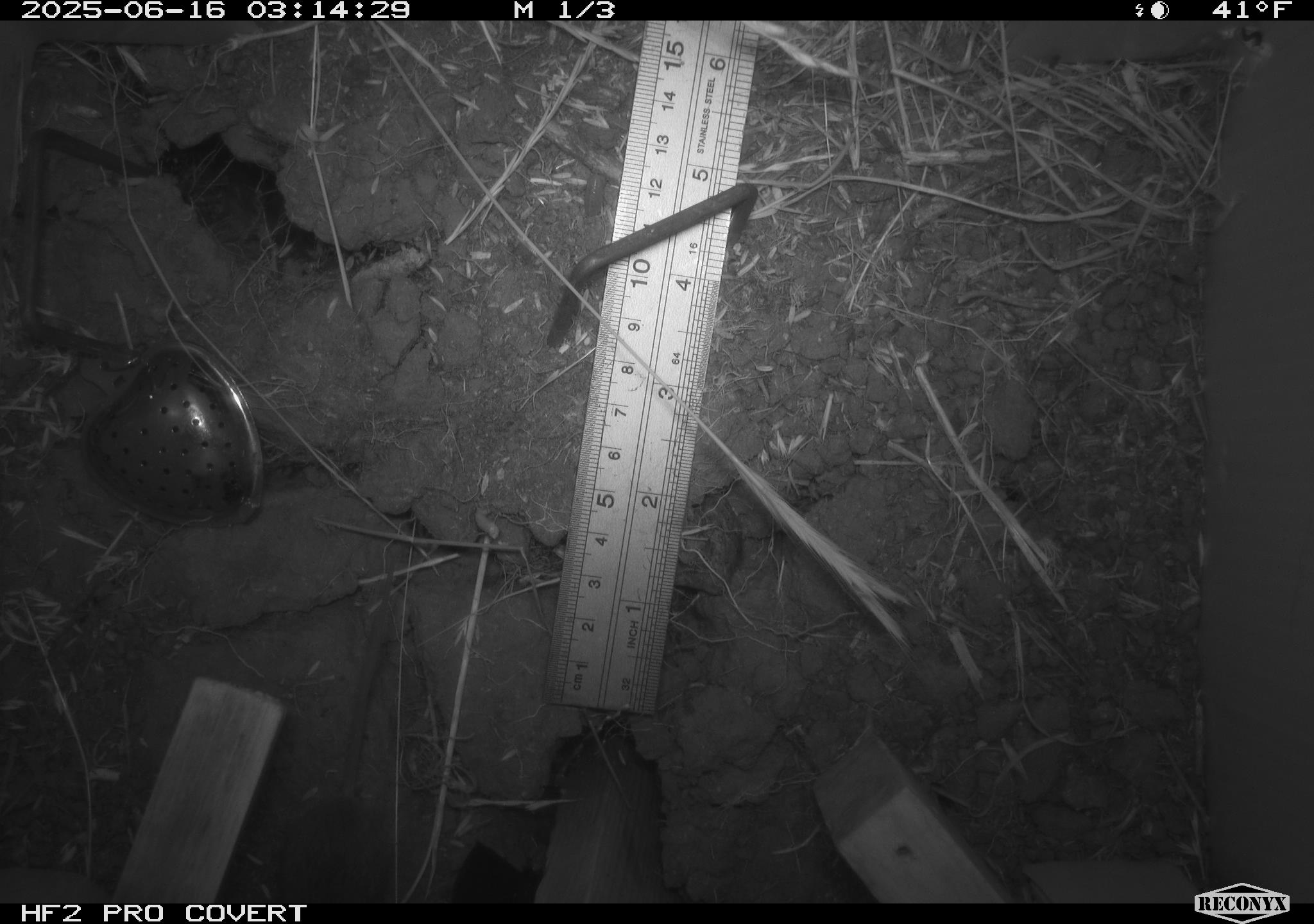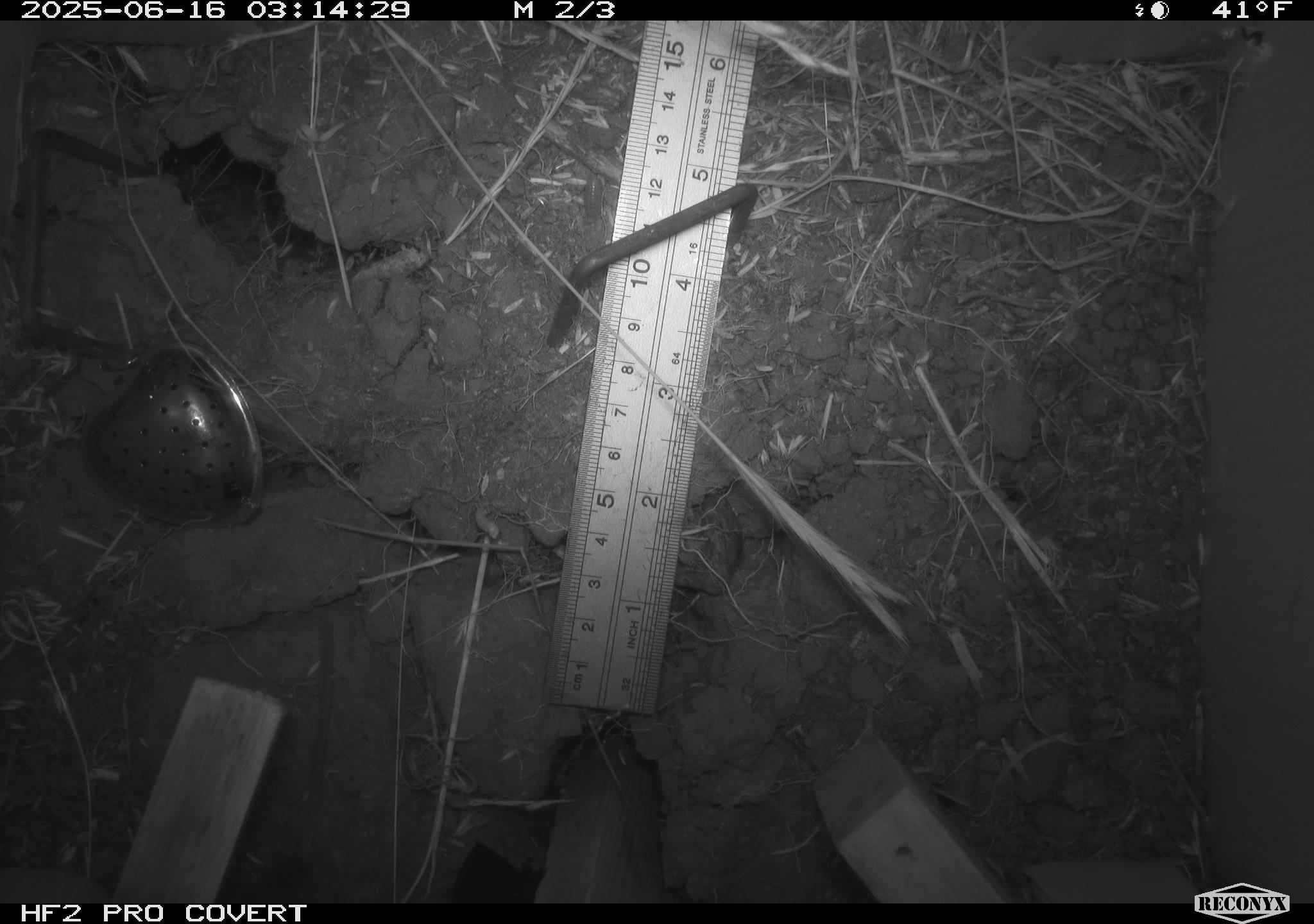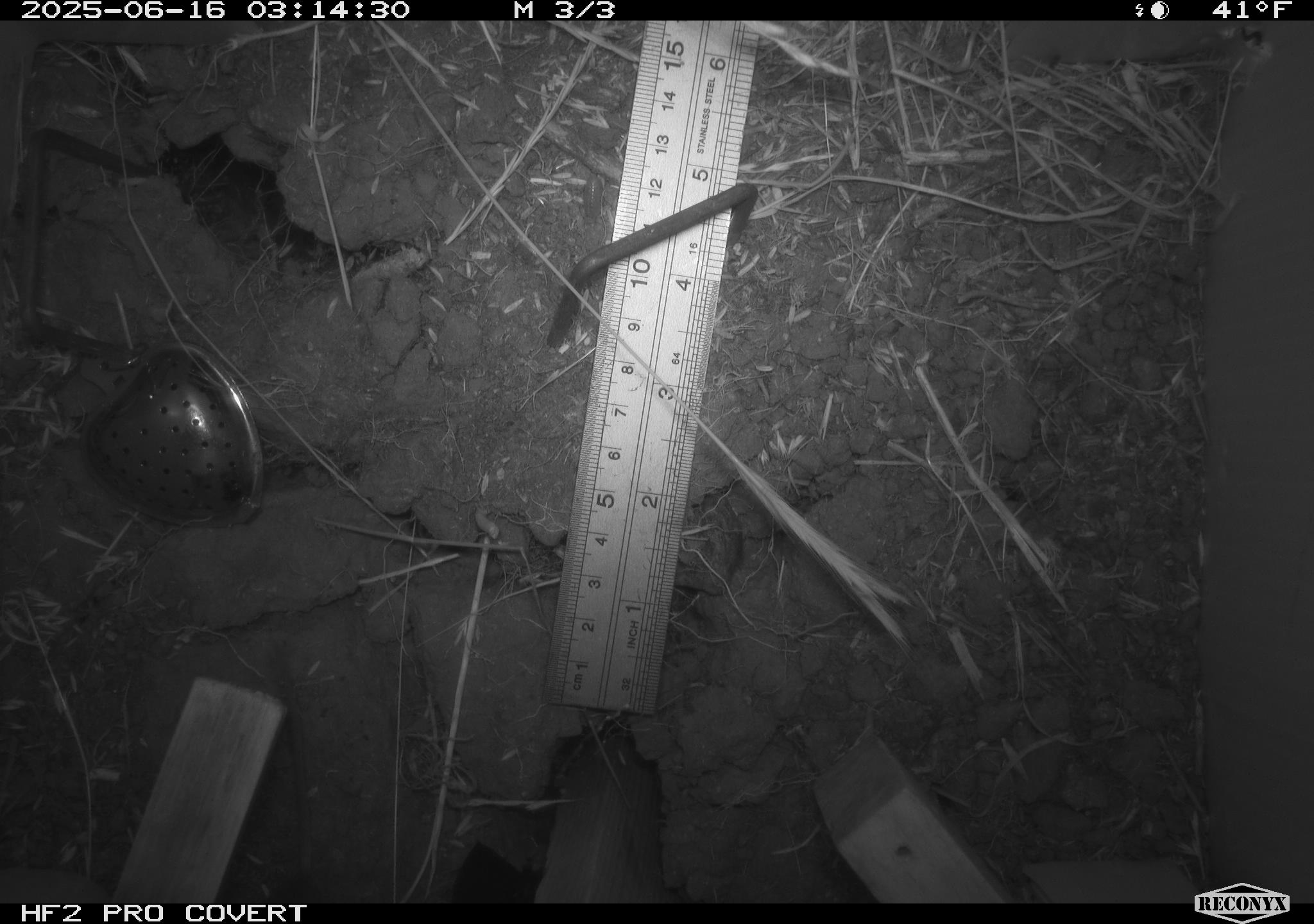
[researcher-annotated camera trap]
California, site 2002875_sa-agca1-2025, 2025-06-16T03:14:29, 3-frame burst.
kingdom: Animalia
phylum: Chordata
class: Mammalia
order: Rodentia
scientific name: Rodentia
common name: rodent